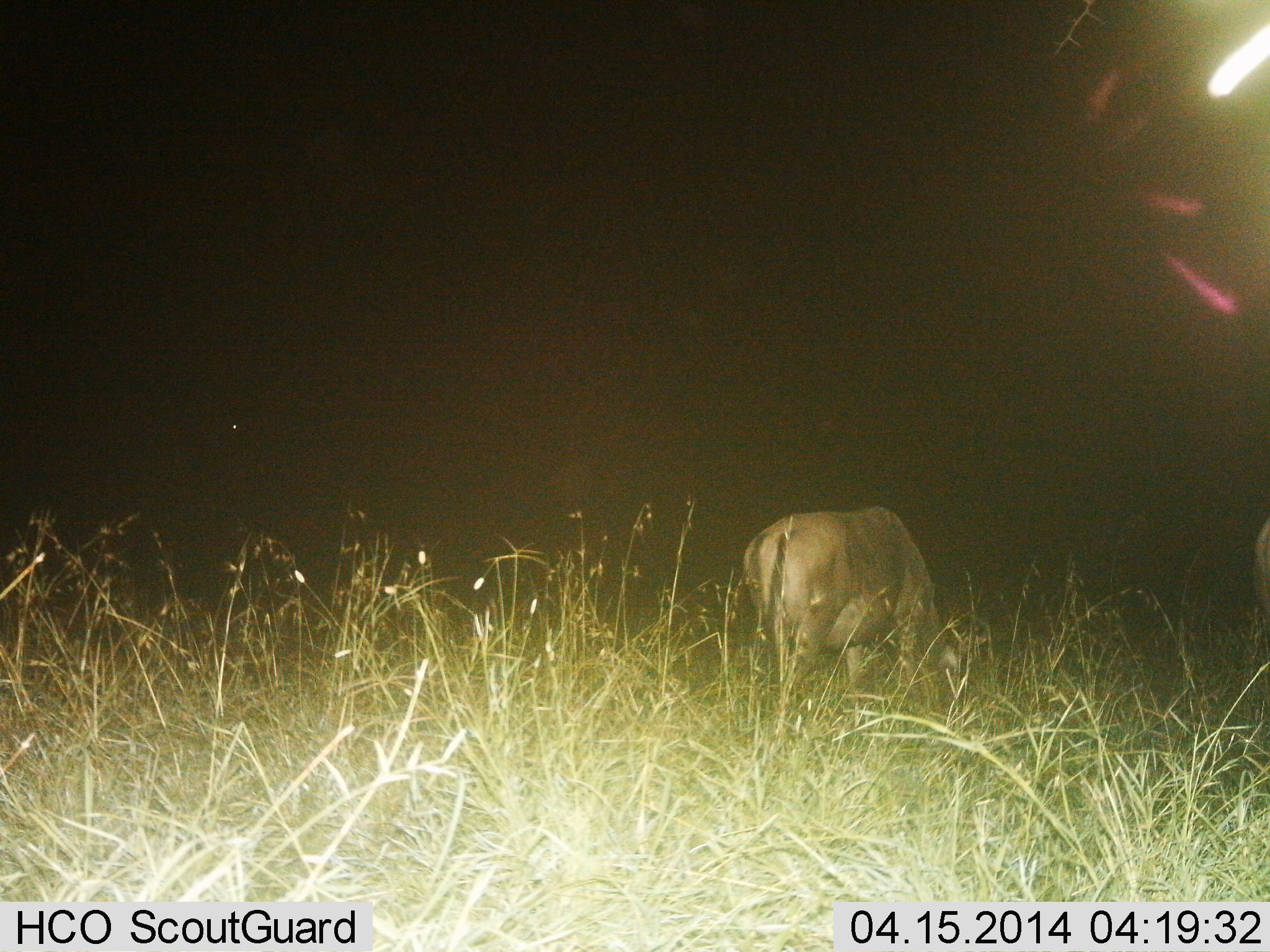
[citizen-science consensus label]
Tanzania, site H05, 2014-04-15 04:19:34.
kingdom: Animalia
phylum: Chordata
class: Mammalia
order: Artiodactyla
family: Bovidae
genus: Connochaetes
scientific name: Connochaetes taurinus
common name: blue wildebeest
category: wildebeest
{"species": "wildebeest (blue wildebeest) (Connochaetes taurinus)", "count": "1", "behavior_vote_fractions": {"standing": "20%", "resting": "0%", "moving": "10%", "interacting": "0%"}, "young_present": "10%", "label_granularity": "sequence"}